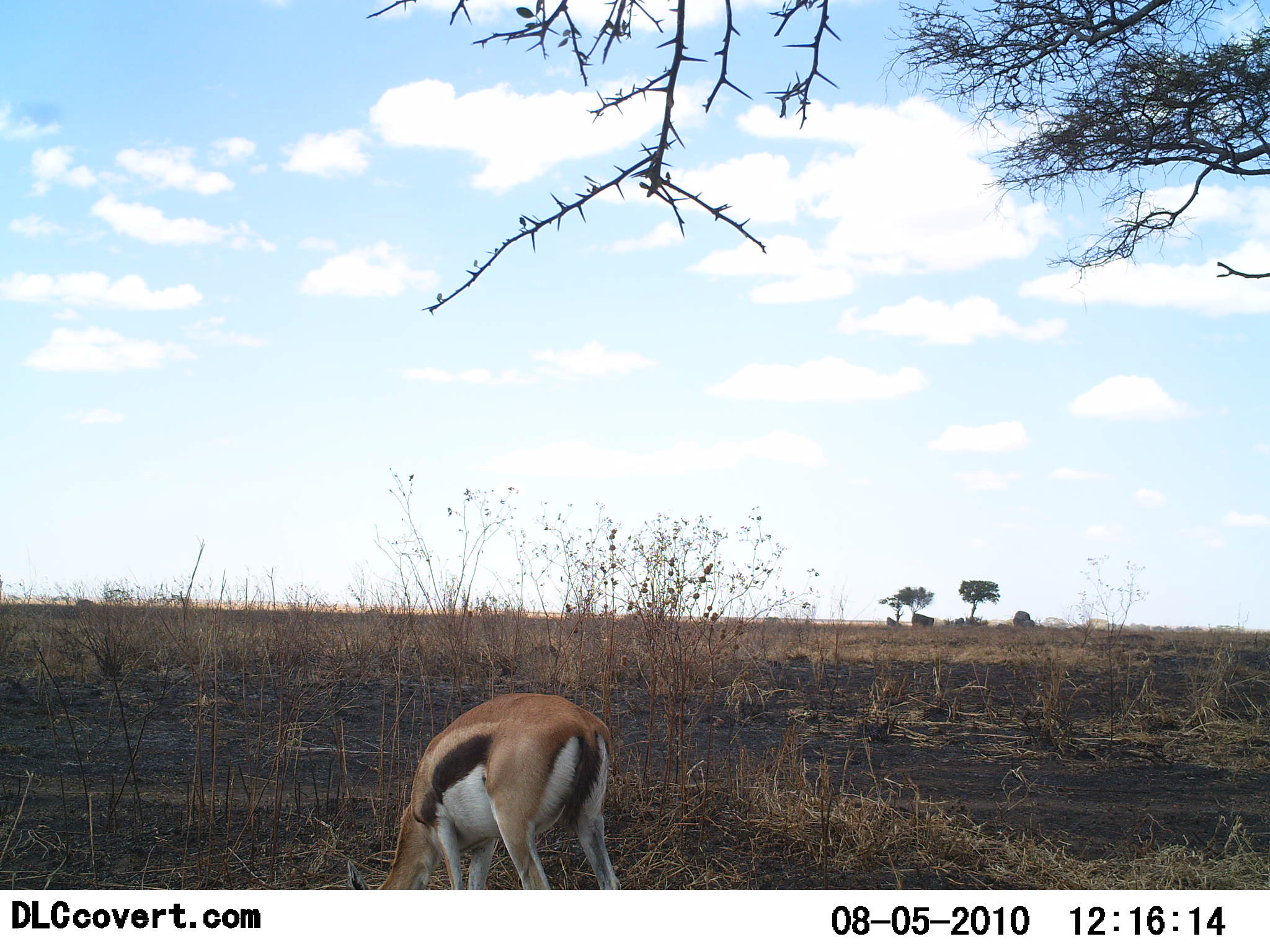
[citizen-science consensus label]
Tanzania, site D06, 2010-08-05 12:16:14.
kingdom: Animalia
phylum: Chordata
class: Mammalia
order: Artiodactyla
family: Bovidae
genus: Eudorcas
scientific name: Eudorcas thomsonii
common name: thomson's gazelle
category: gazellethomsons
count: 1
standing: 29%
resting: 0%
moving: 0%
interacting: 0%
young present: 0%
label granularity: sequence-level